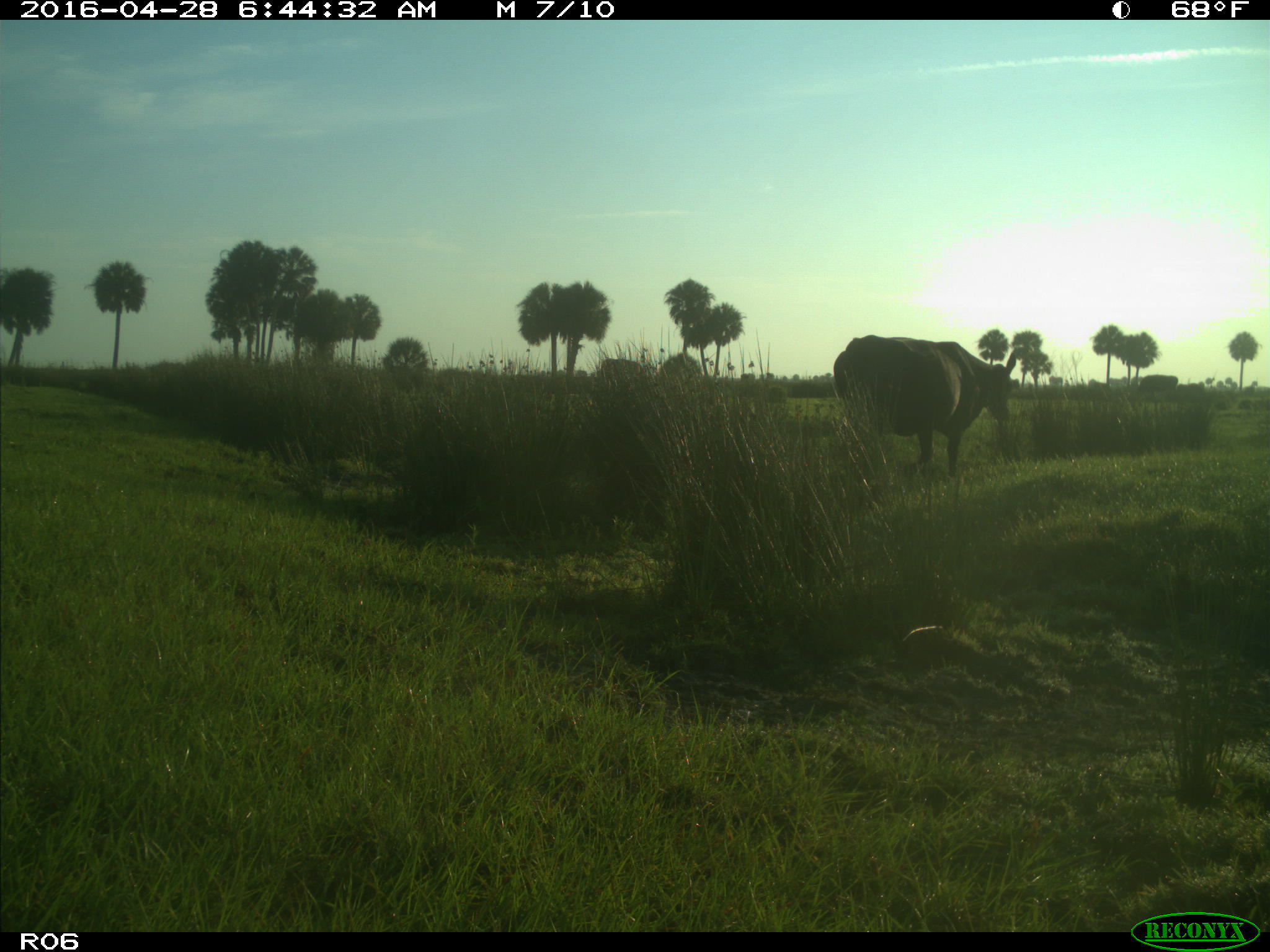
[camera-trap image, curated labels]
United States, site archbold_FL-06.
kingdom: Animalia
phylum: Chordata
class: Mammalia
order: Artiodactyla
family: Bovidae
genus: Bos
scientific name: Bos taurus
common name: domestic cow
Bos taurus (domestic cow).